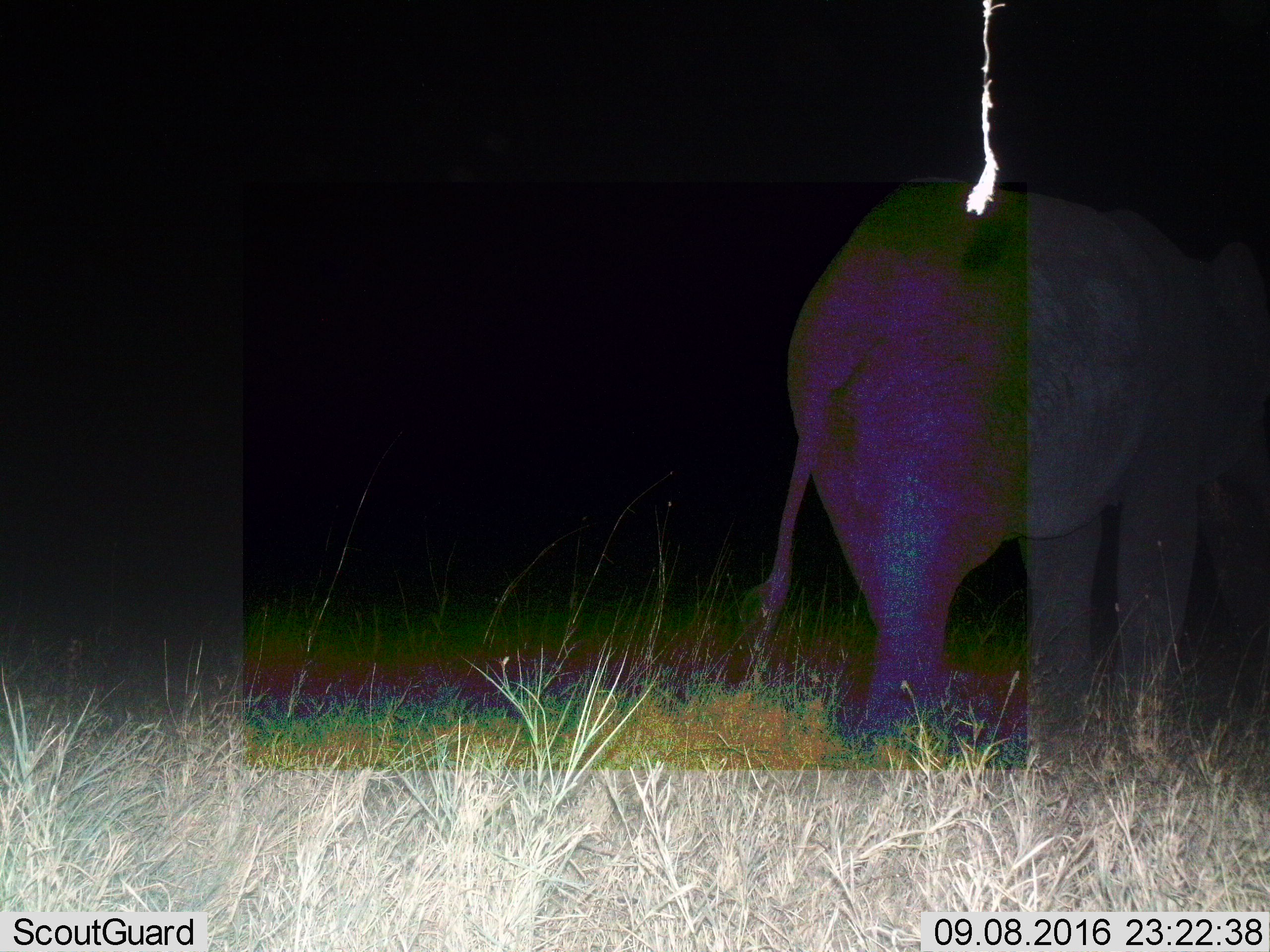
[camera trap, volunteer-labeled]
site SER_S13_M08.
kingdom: Animalia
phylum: Chordata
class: Mammalia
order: Proboscidea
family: Elephantidae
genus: Loxodonta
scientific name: Loxodonta africana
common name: african bush elephant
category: elephant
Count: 1.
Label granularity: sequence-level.